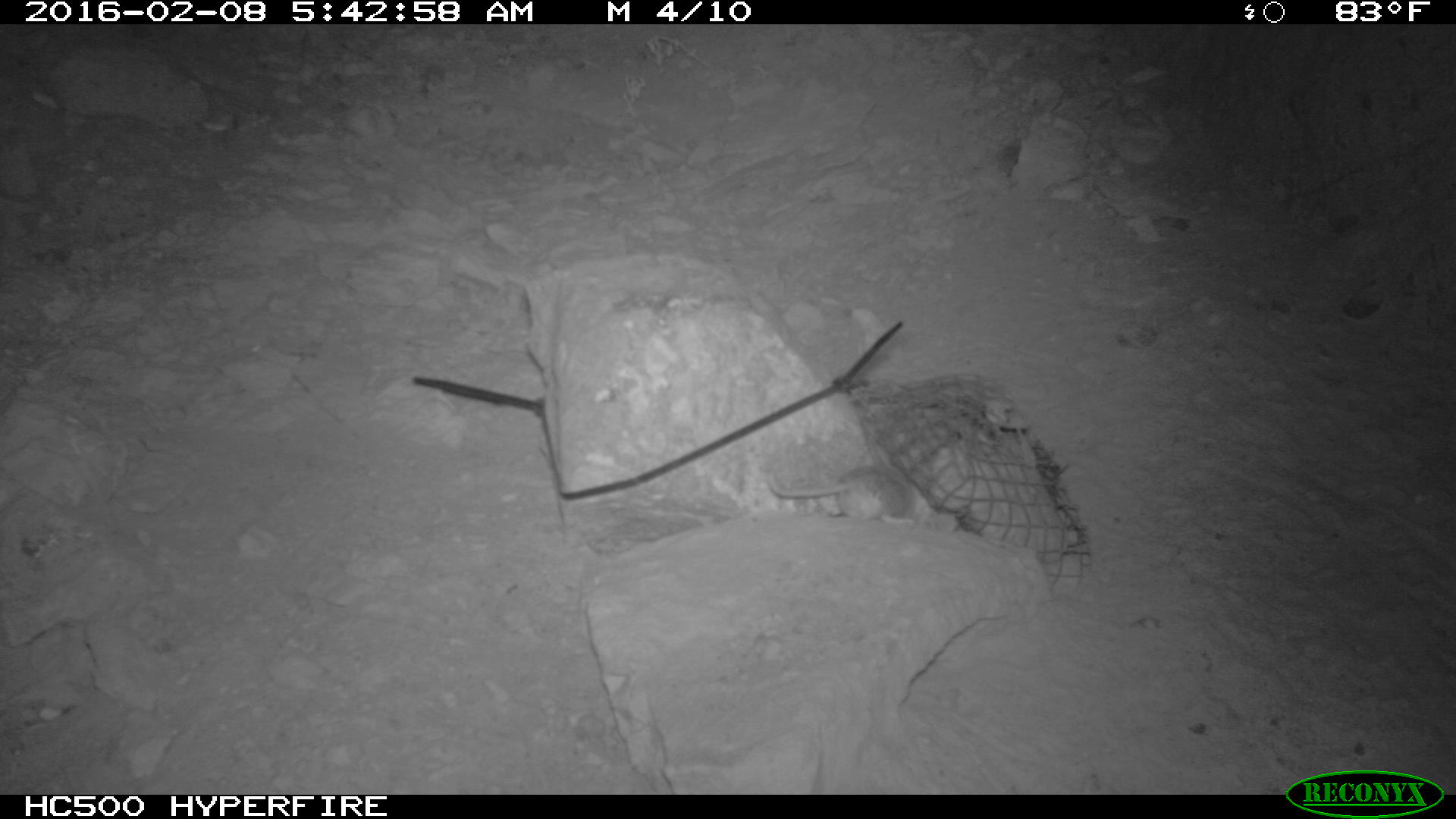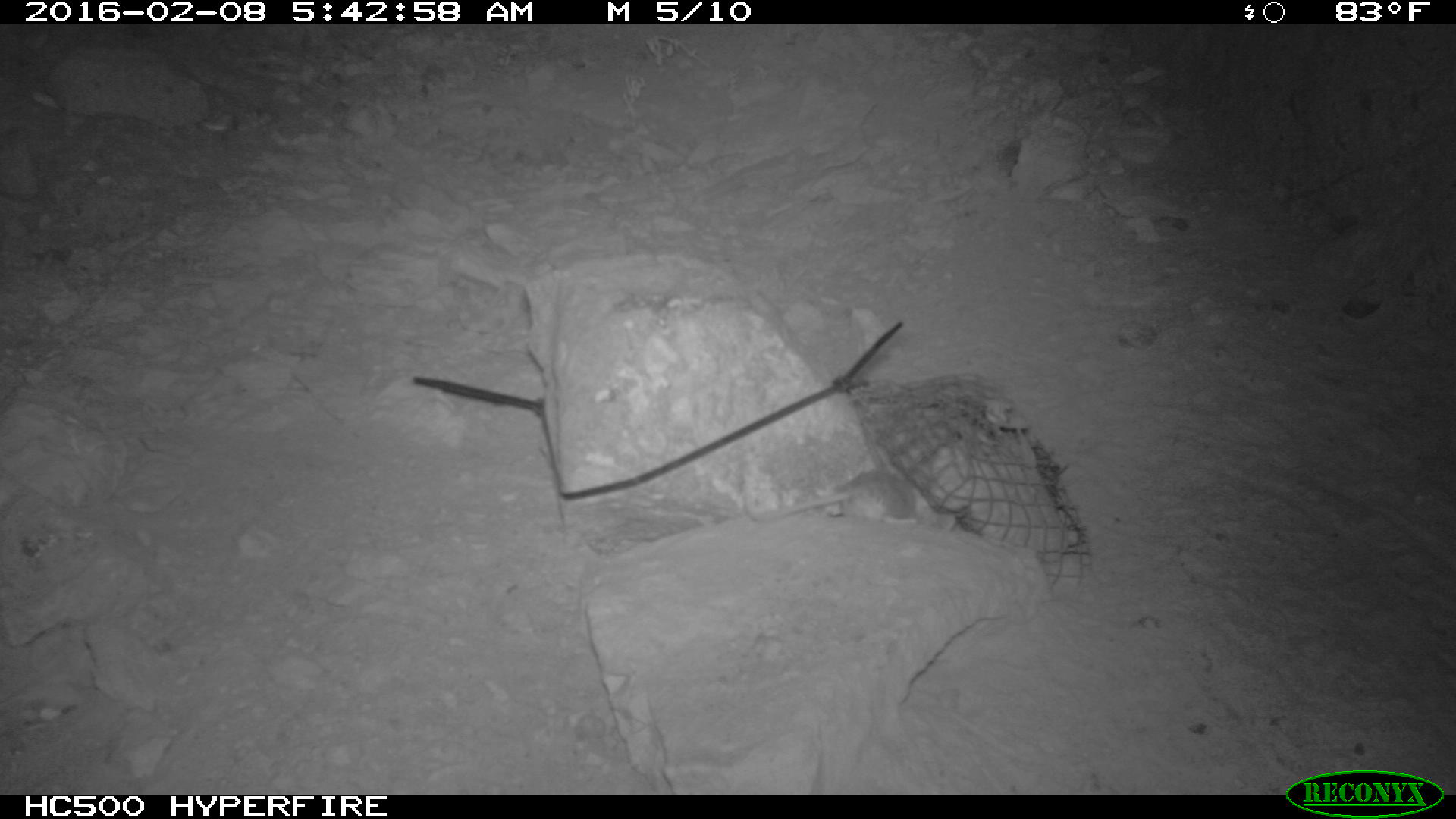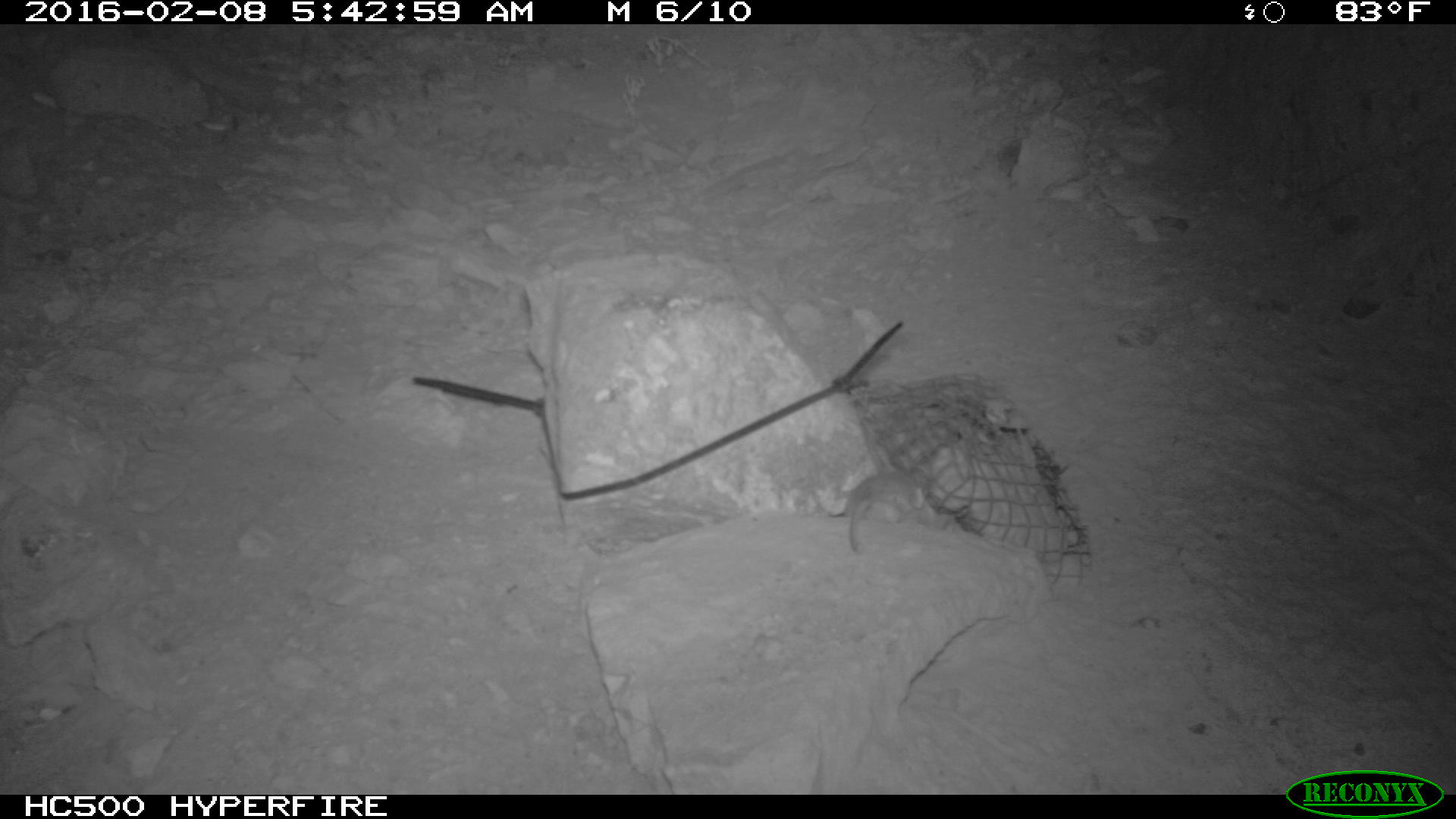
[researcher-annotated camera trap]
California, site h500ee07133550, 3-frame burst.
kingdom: Animalia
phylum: Chordata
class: Mammalia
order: Rodentia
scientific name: Rodentia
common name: rodent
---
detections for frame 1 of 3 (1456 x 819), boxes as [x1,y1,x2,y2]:
rodent: [767,446,922,523]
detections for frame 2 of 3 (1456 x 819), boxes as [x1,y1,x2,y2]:
rodent: [743,453,958,530]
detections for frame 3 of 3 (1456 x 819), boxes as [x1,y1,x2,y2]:
rodent: [844,473,954,551]